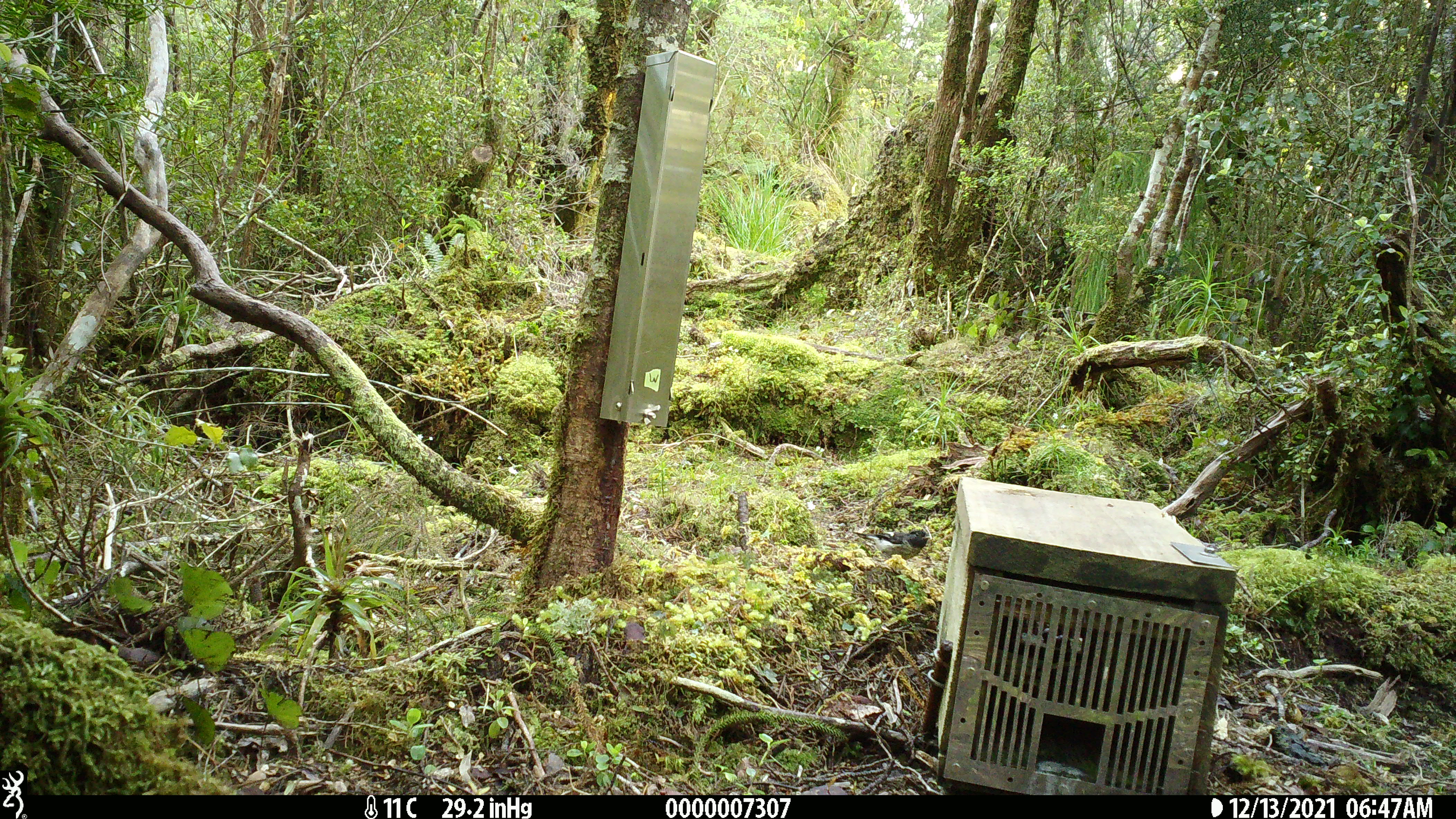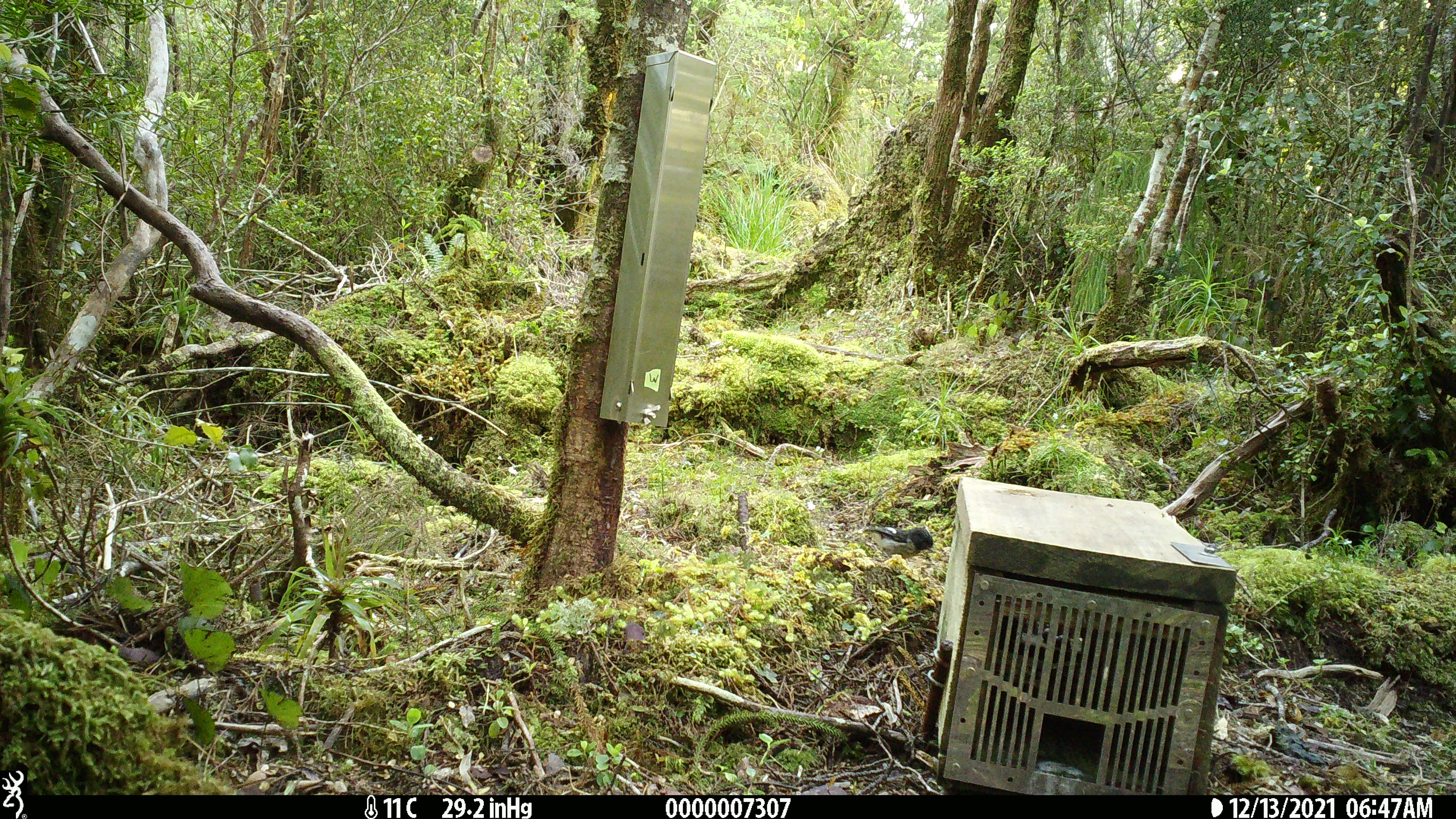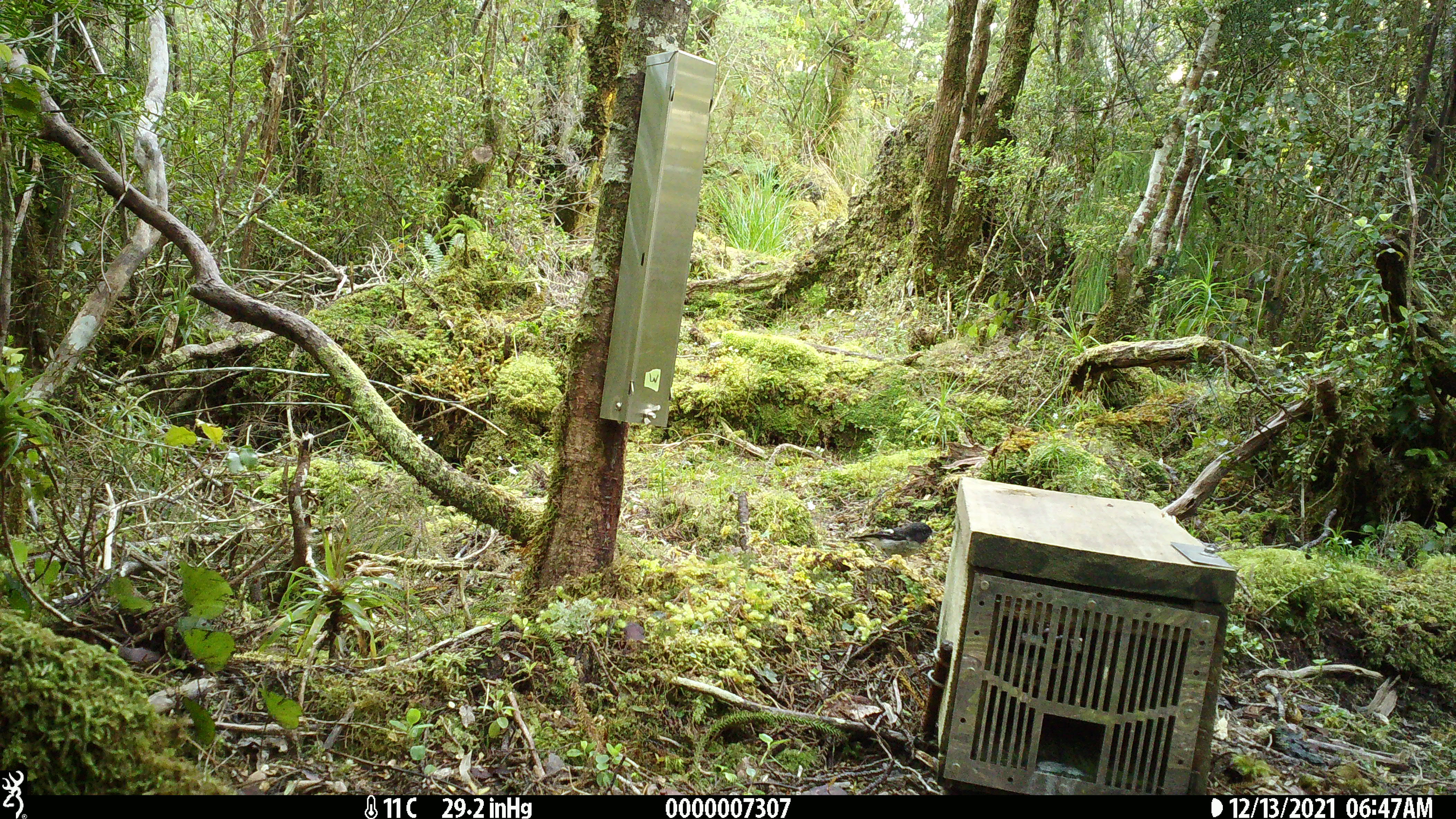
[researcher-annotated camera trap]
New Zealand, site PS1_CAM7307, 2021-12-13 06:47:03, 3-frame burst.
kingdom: Animalia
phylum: Chordata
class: Aves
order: Passeriformes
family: Petroicidae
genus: Petroica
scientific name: Petroica macrocephala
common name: tomtit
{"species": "tomtit (Petroica macrocephala)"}